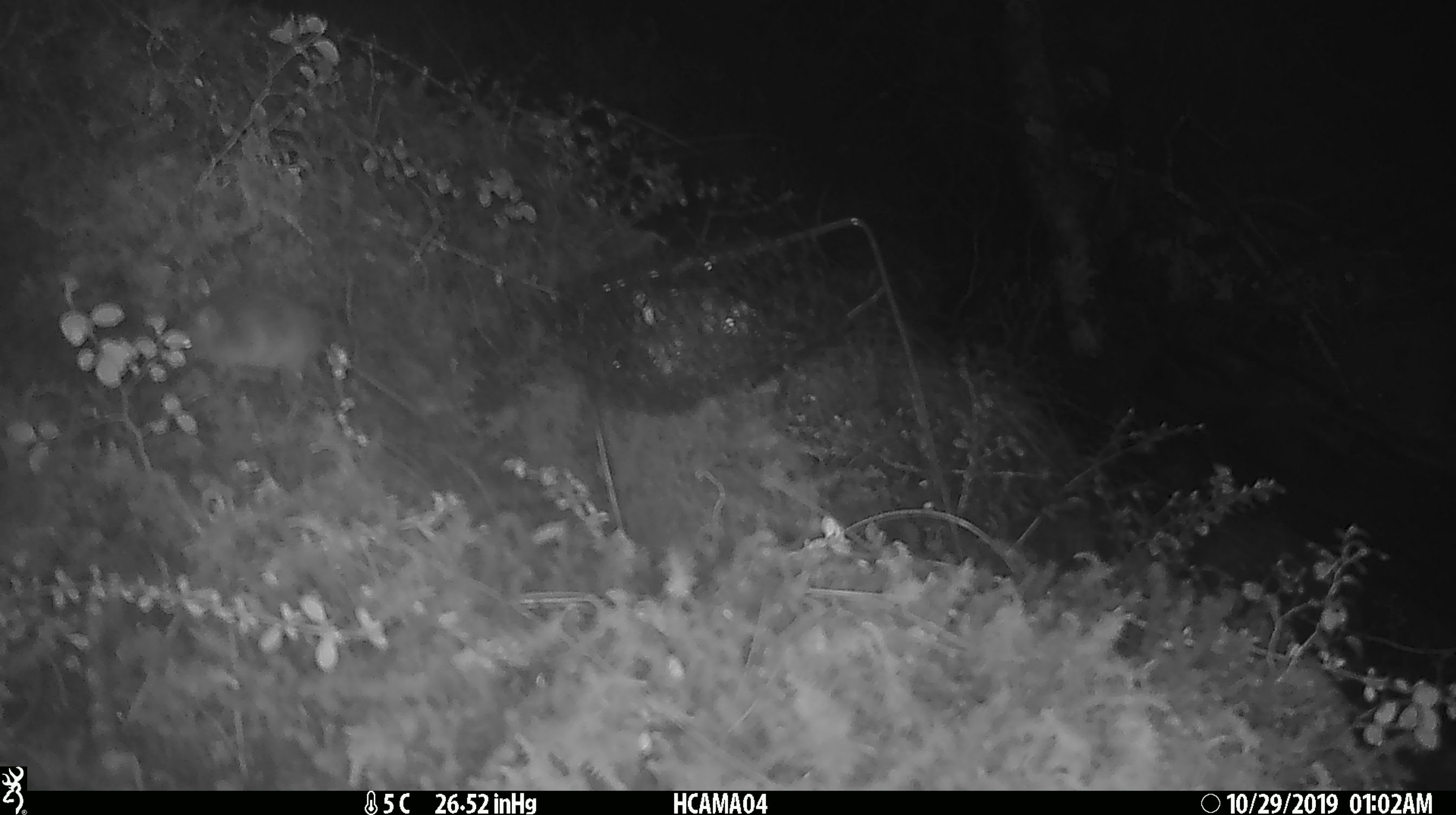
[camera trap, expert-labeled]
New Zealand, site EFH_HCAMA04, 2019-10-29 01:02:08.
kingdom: Animalia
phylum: Chordata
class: Mammalia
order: Rodentia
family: Muridae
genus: Mus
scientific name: Mus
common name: mouse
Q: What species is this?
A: Mouse (Mus).